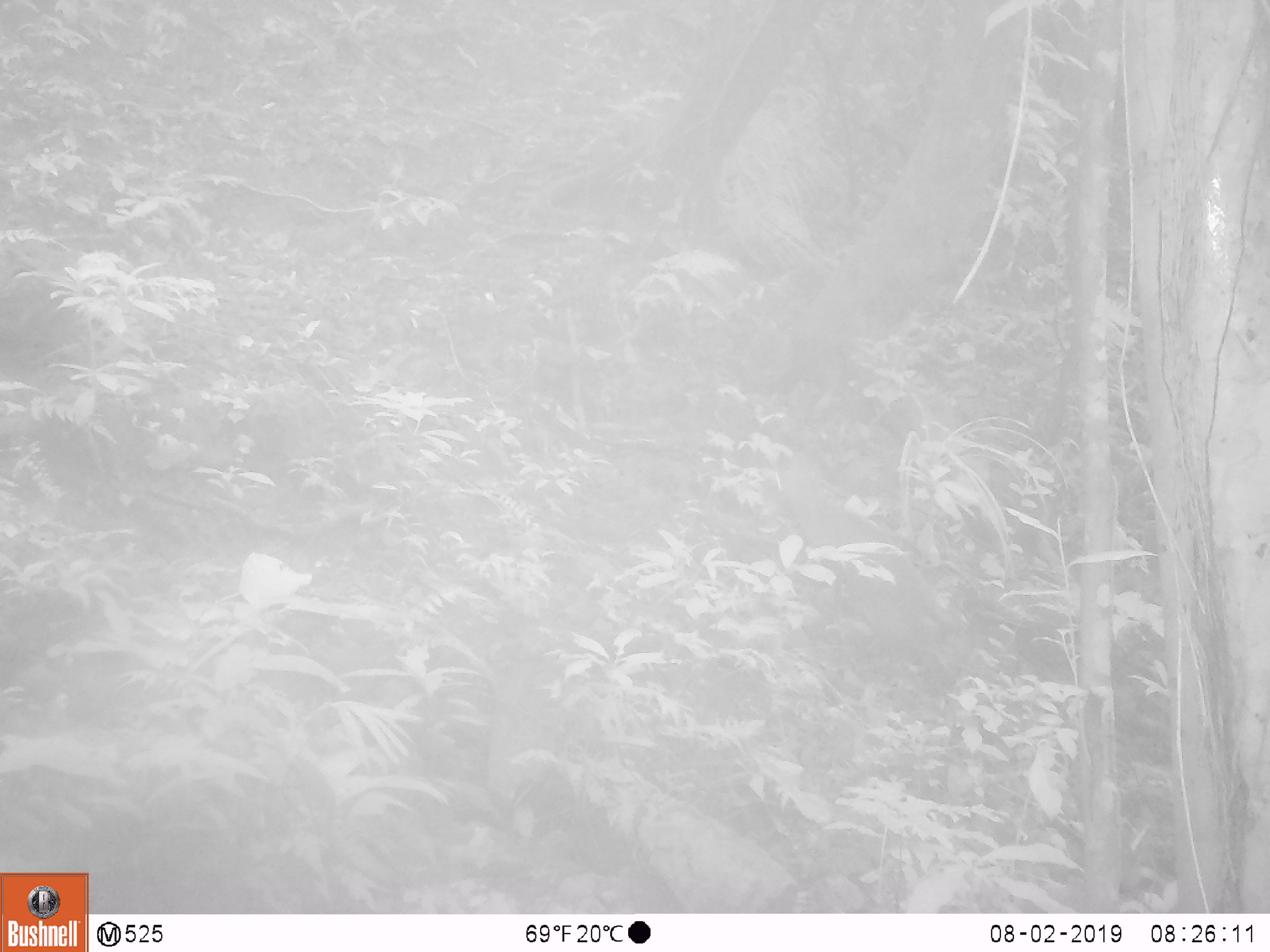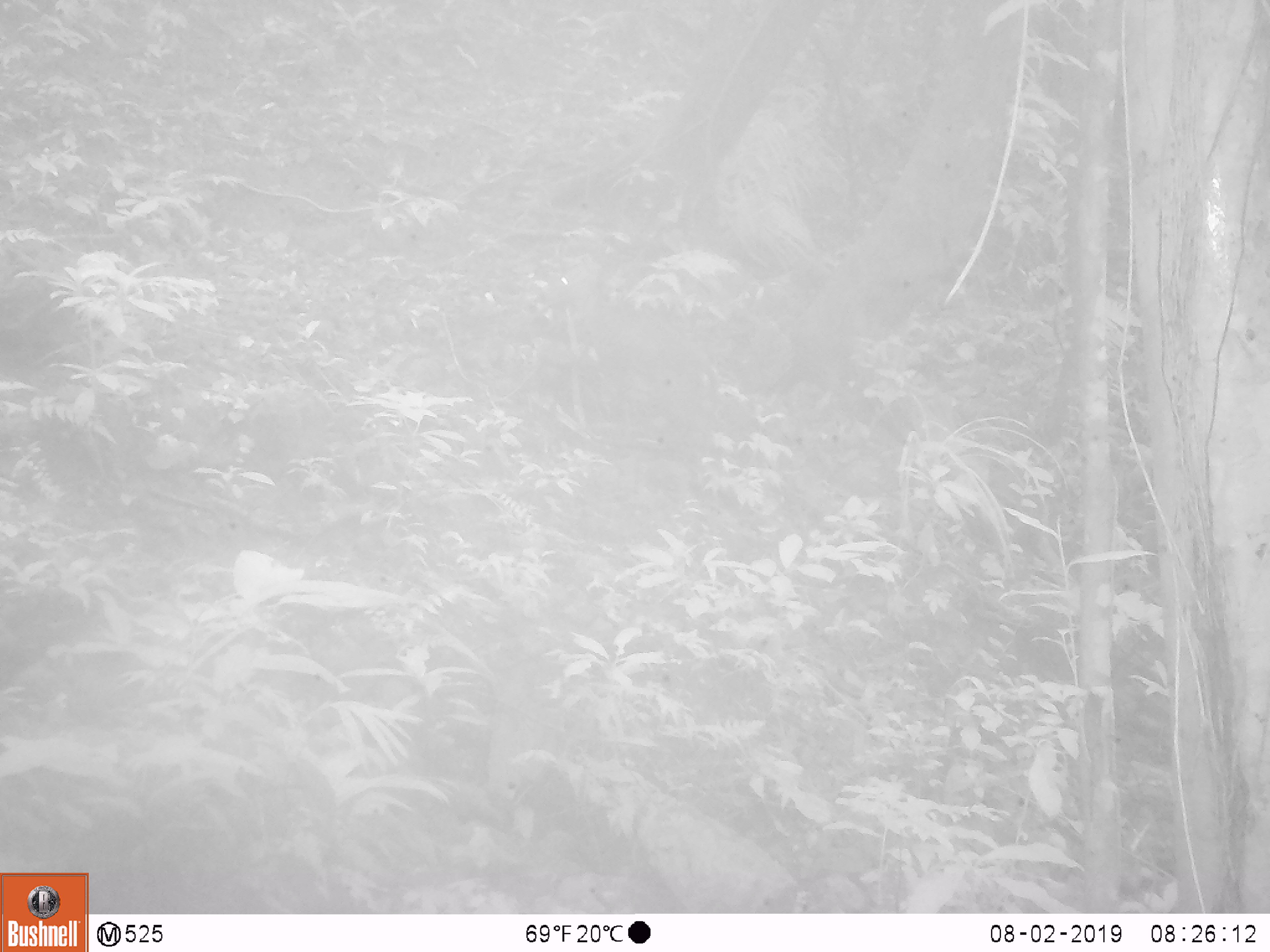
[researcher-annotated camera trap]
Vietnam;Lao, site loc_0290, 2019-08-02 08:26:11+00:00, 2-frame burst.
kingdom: Animalia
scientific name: Animalia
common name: animal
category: unidentified animal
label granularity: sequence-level